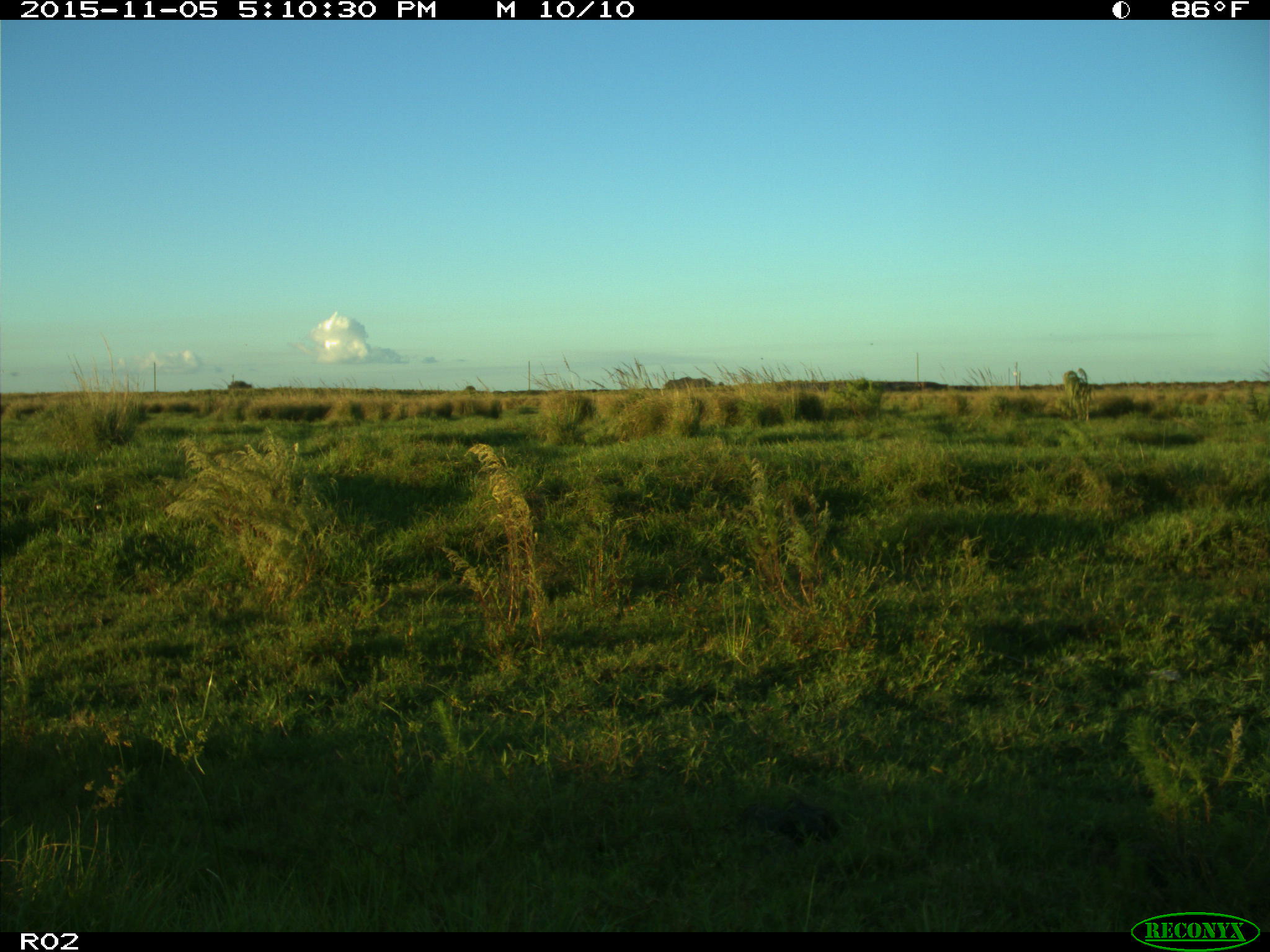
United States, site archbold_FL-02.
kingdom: Animalia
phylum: Chordata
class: Mammalia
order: Artiodactyla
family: Bovidae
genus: Bos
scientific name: Bos taurus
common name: domestic cow